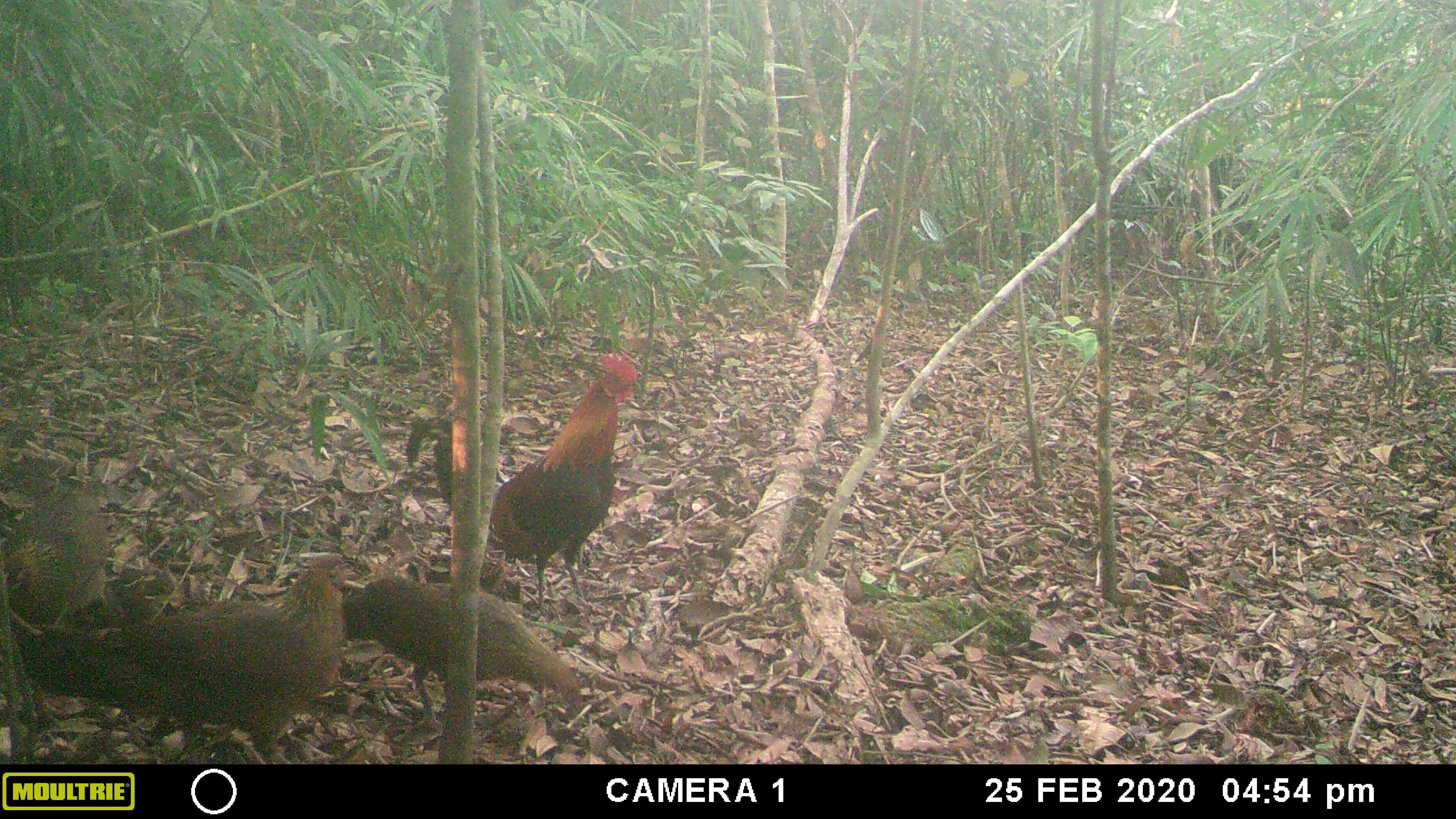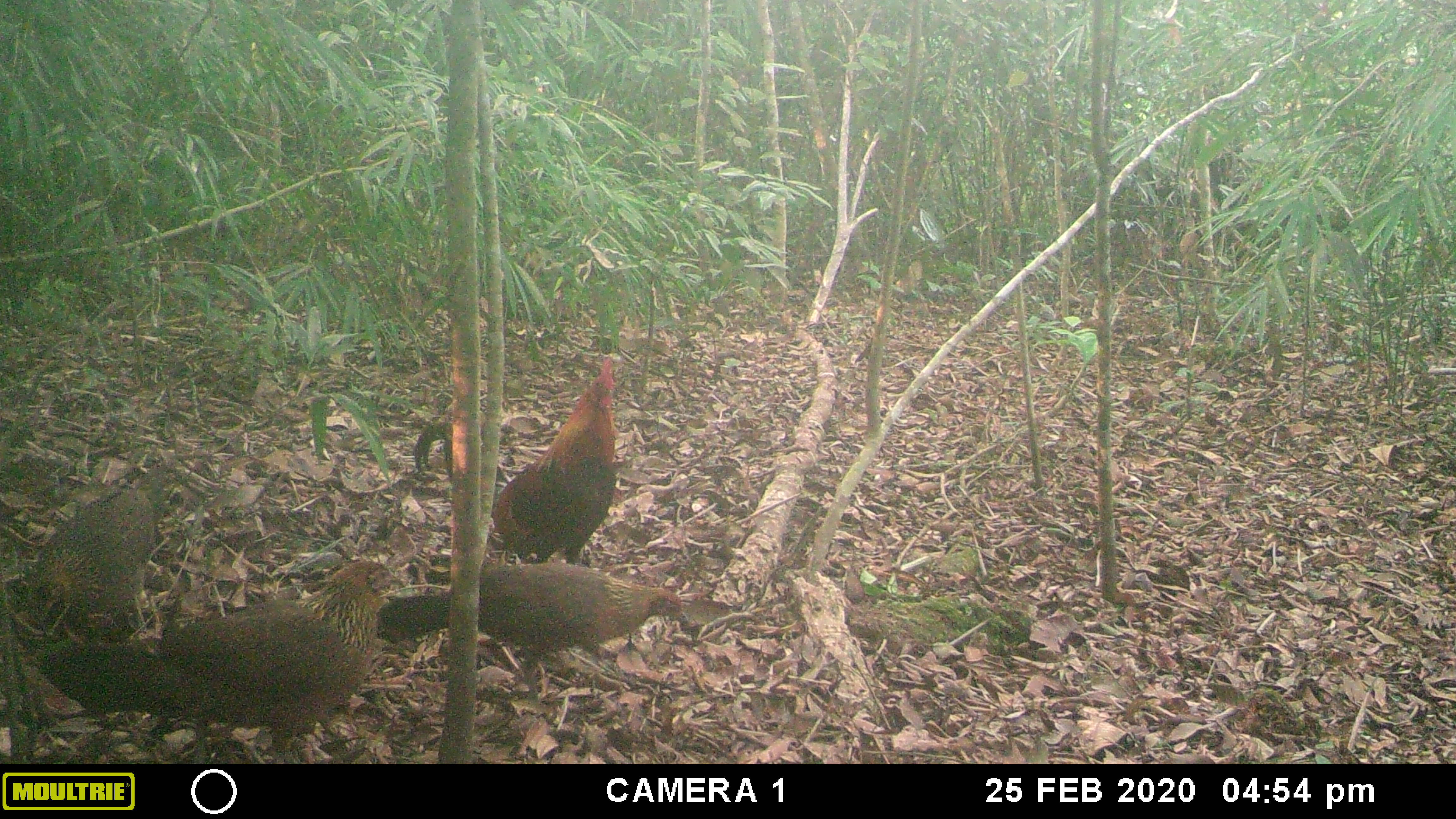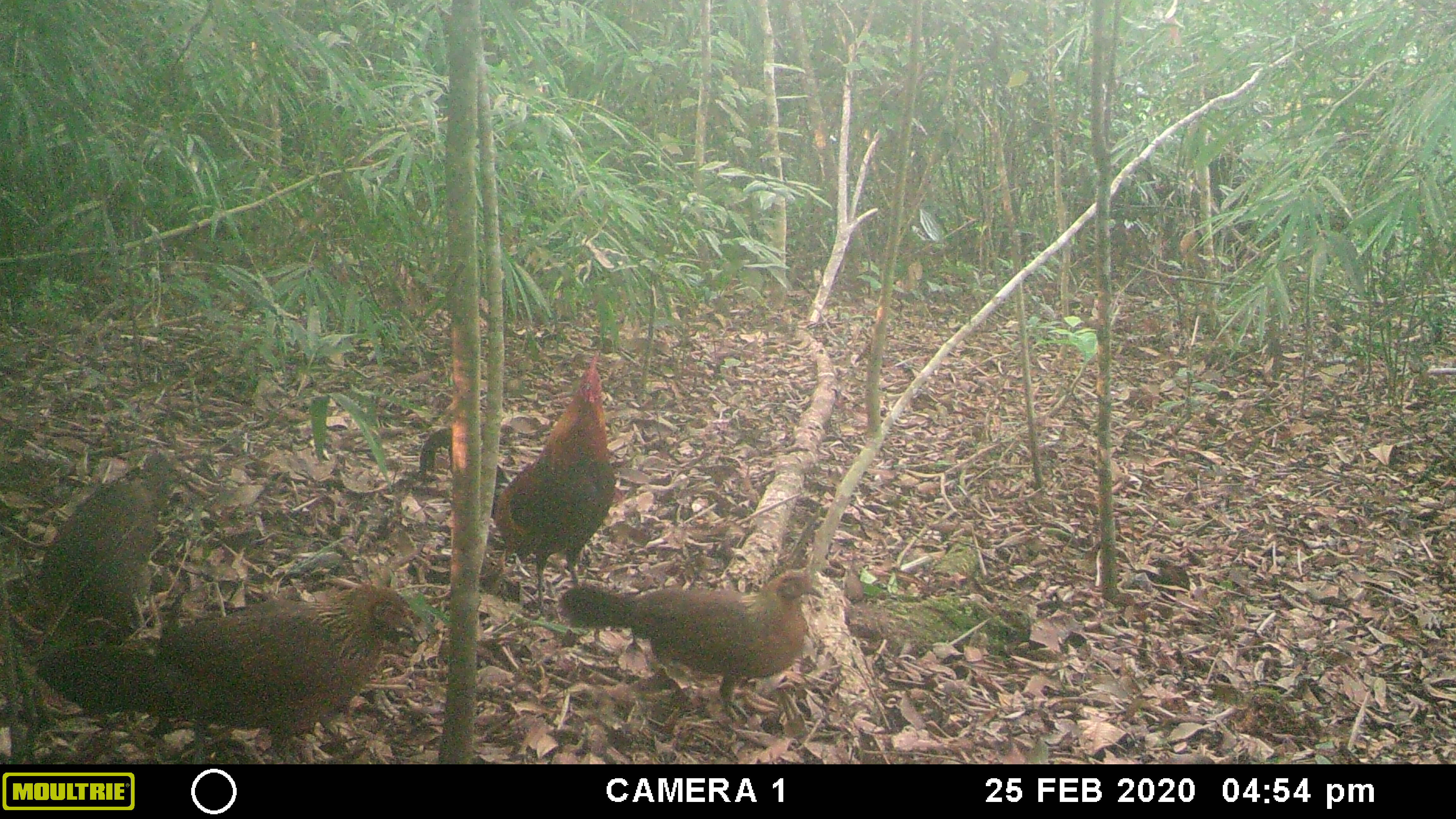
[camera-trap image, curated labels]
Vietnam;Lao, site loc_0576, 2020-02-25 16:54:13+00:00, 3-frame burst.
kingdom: Animalia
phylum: Chordata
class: Aves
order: Galliformes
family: Phasianidae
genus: Gallus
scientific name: Gallus gallus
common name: red junglefowl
Red junglefowl (Gallus gallus). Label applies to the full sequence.